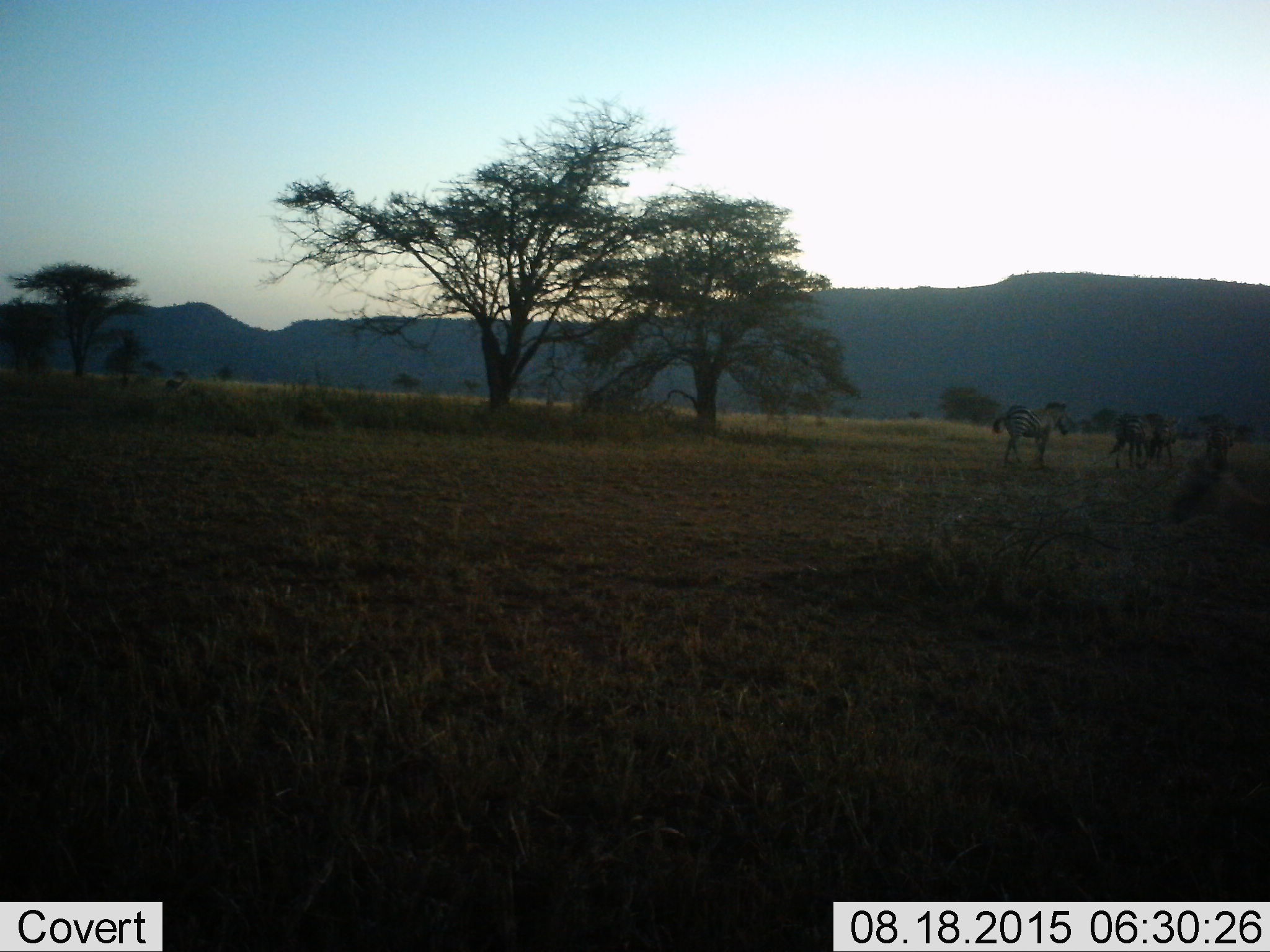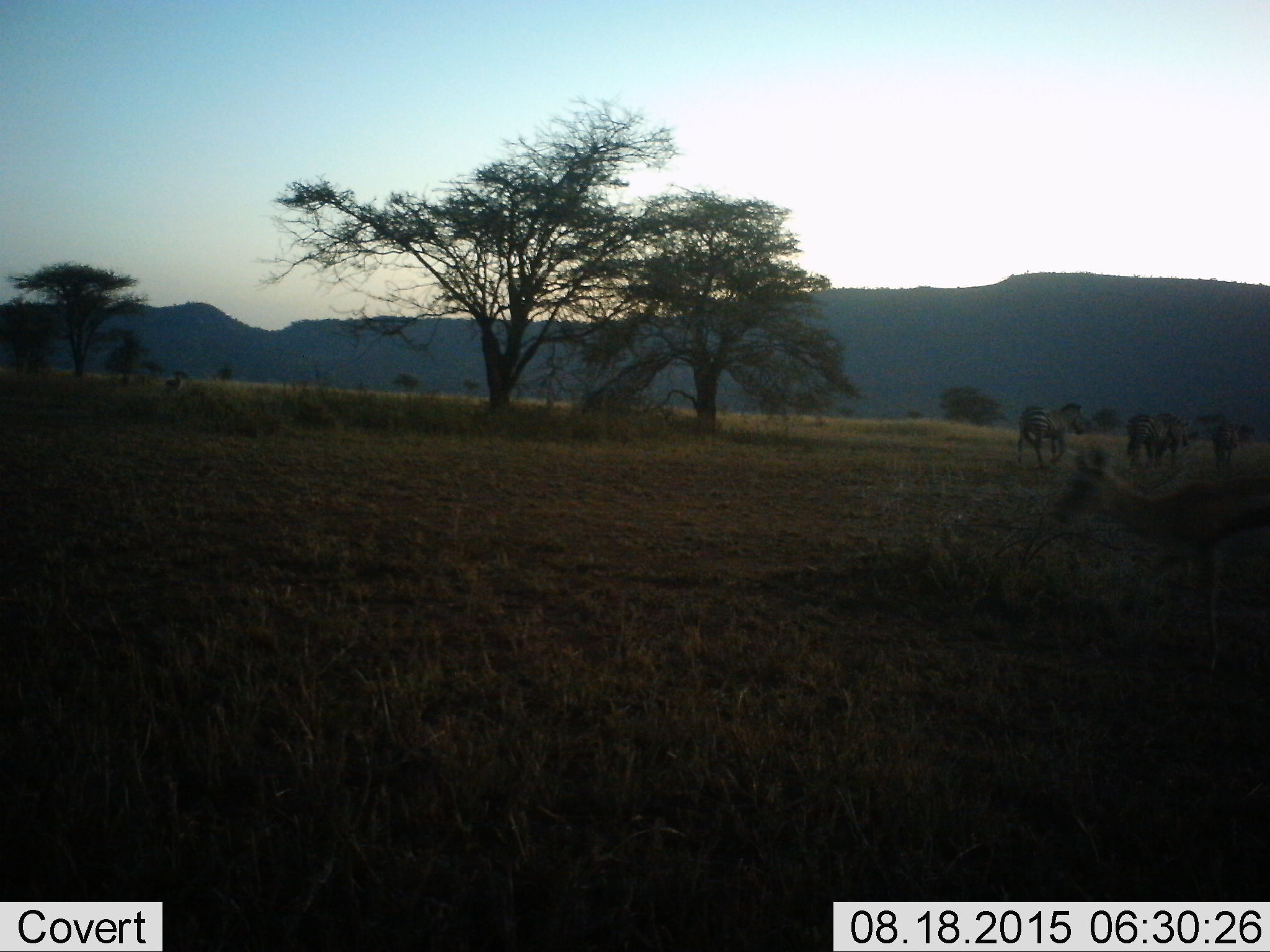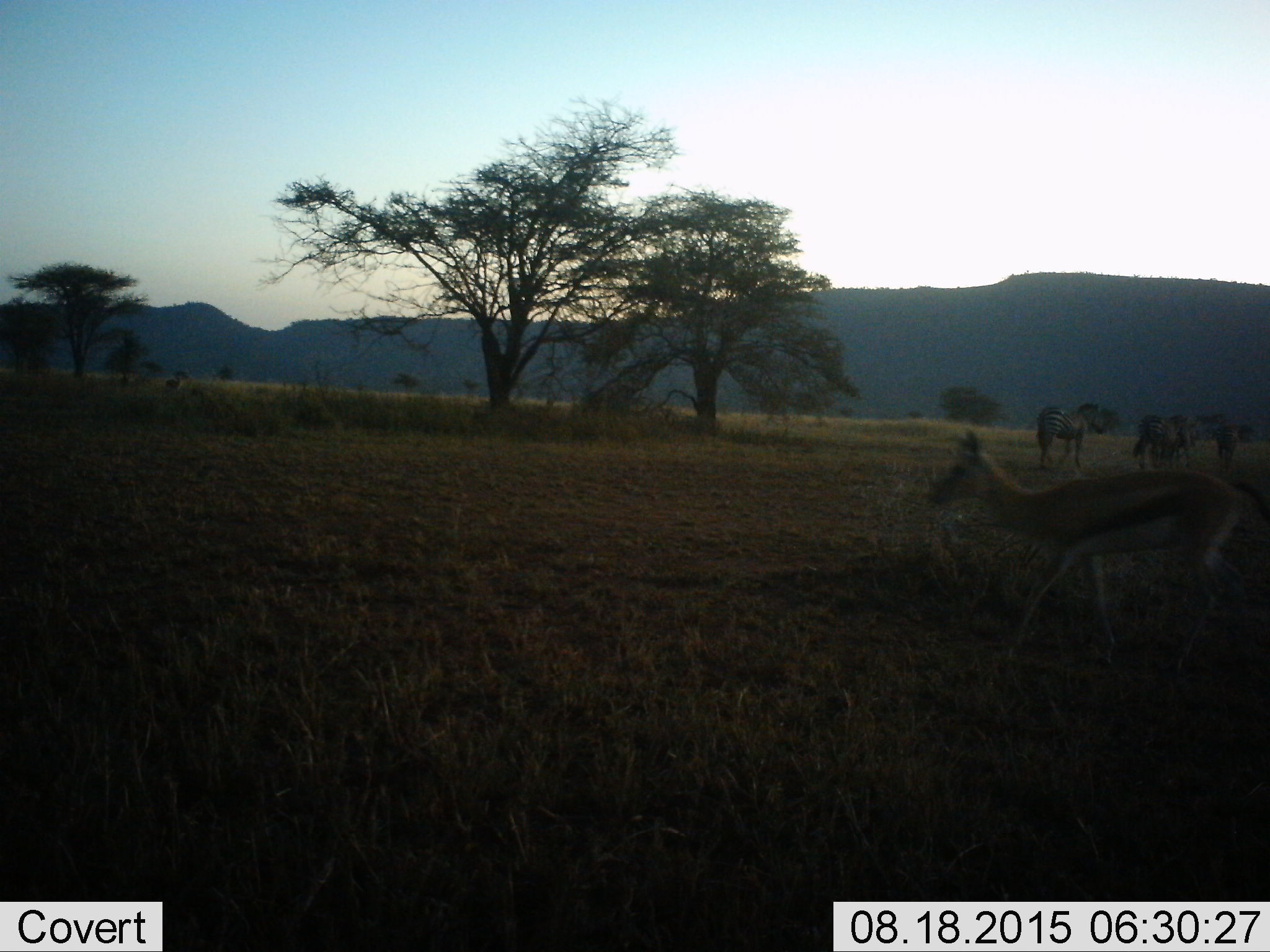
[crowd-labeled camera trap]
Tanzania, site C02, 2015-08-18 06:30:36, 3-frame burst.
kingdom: Animalia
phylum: Chordata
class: Mammalia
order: Artiodactyla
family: Bovidae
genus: Eudorcas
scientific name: Eudorcas thomsonii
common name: thomson's gazelle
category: gazellethomsons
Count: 1.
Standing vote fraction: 25%.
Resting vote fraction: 0%.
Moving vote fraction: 83%.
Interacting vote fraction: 0%.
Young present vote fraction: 0%.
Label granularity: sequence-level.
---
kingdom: Animalia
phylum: Chordata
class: Mammalia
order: Perissodactyla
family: Equidae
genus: Equus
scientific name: Equus quagga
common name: plains zebra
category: zebra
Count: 3.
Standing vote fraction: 5%.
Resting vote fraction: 0%.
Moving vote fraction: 95%.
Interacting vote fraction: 0%.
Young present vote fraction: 5%.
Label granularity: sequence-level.